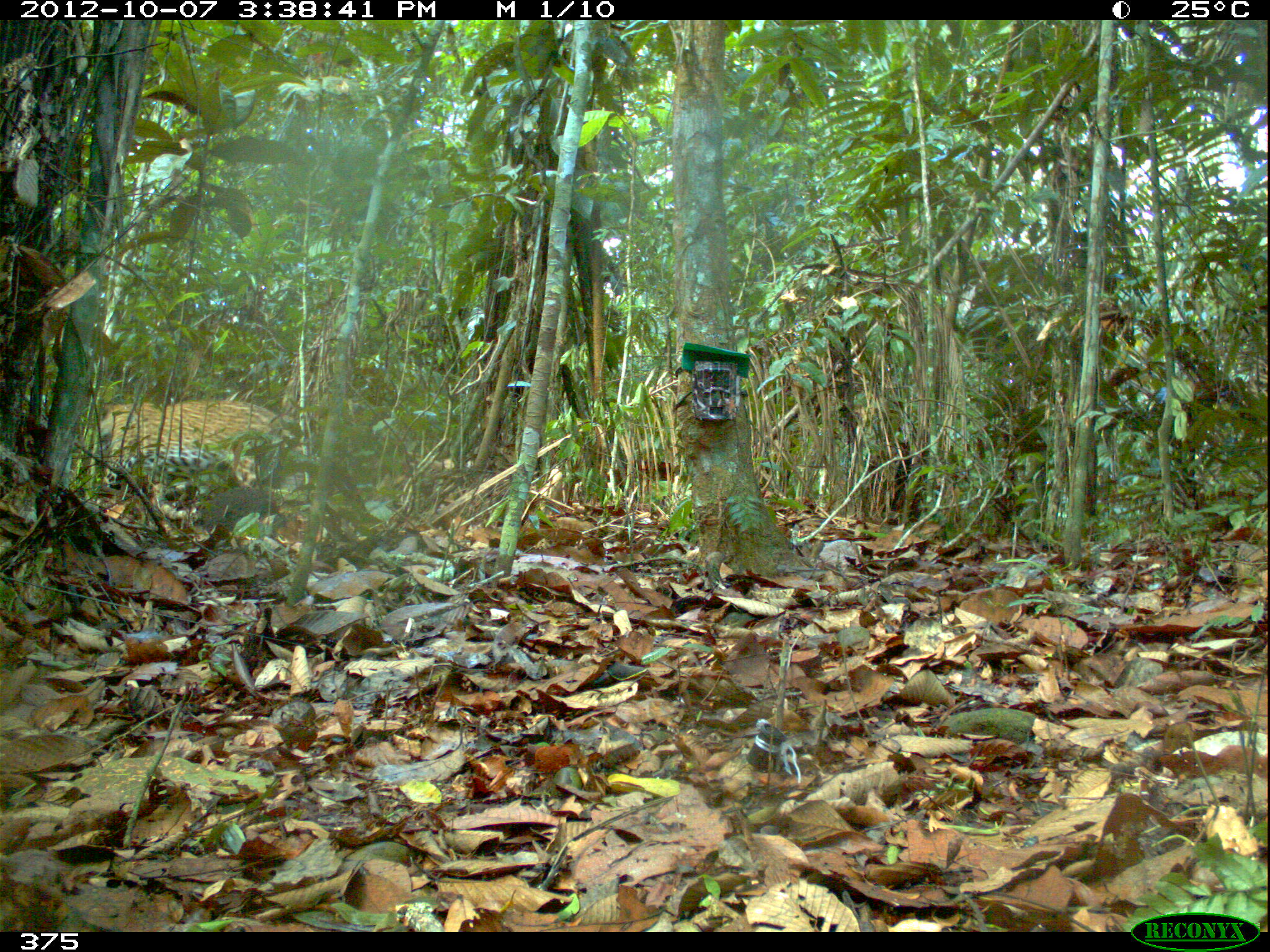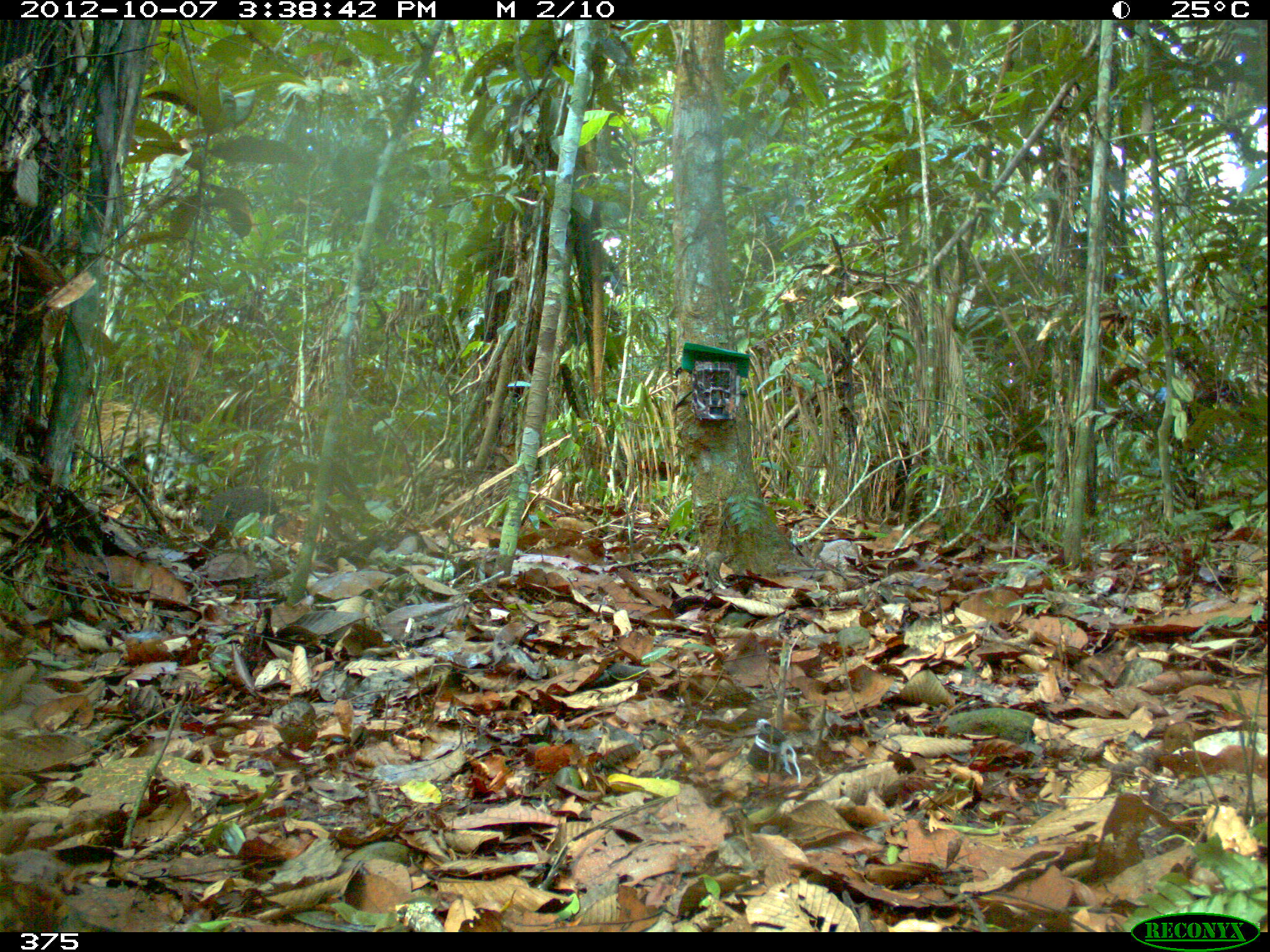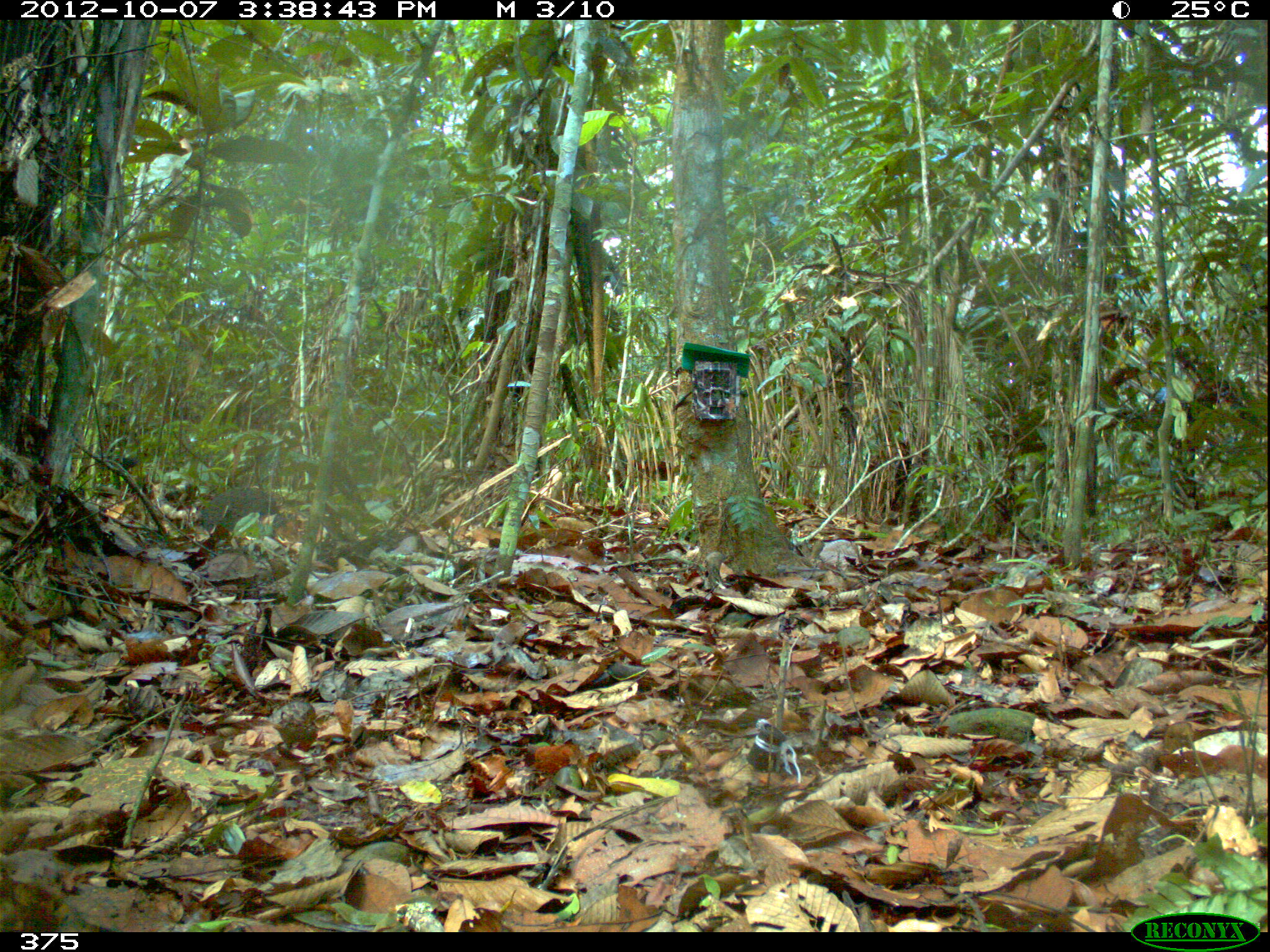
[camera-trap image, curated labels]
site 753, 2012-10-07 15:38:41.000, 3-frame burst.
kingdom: Animalia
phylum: Chordata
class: Mammalia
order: Carnivora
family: Felidae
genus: Panthera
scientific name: Panthera onca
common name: jaguar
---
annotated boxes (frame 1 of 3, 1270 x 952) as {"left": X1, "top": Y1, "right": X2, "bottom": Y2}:
panthera onca: {"left": 91, "top": 399, "right": 285, "bottom": 489}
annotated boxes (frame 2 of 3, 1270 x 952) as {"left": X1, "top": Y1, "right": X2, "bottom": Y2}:
panthera onca: {"left": 78, "top": 396, "right": 205, "bottom": 506}